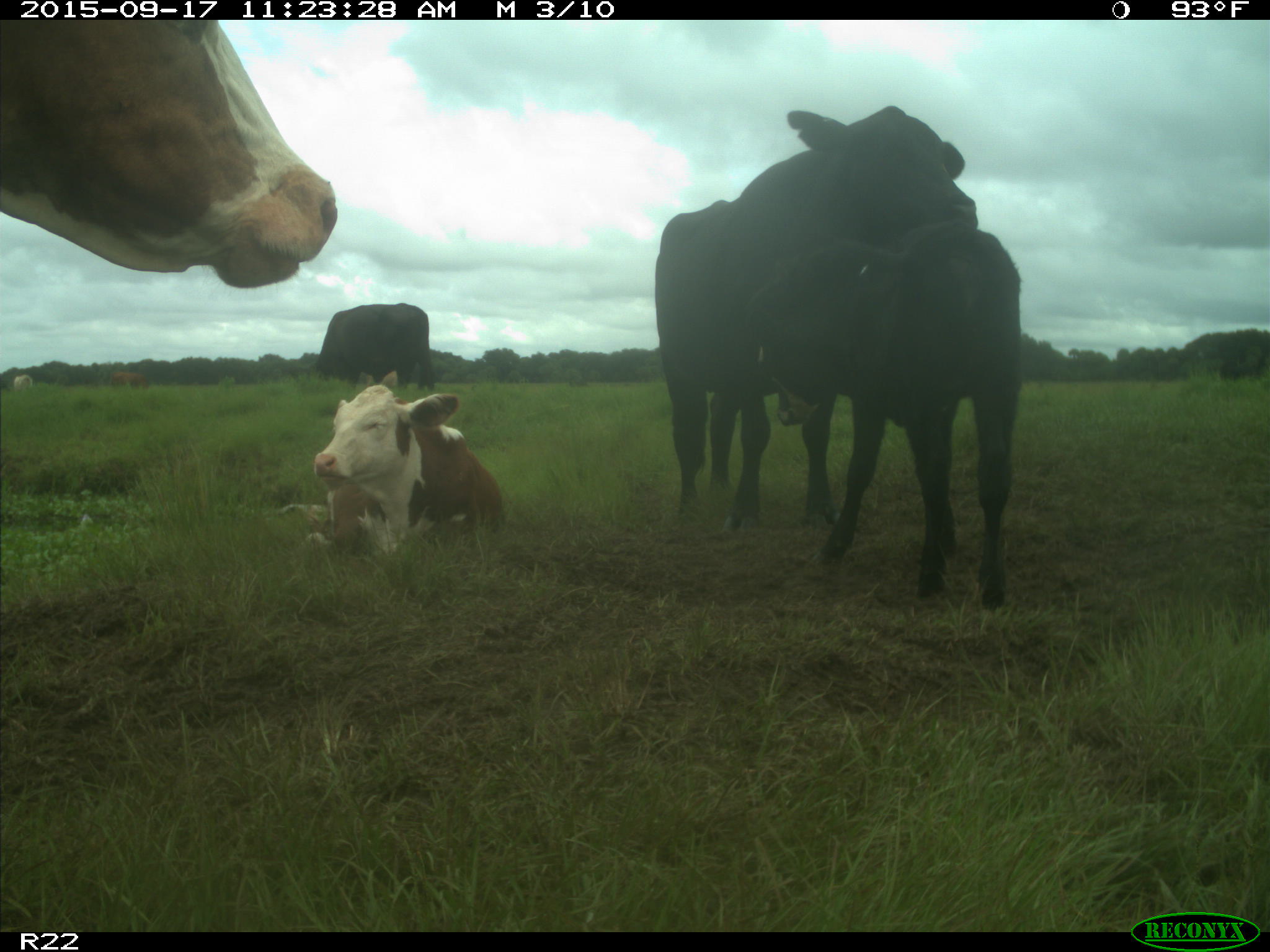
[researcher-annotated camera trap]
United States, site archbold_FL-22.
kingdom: Animalia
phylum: Chordata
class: Mammalia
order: Artiodactyla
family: Bovidae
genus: Bos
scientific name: Bos taurus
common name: domestic cow